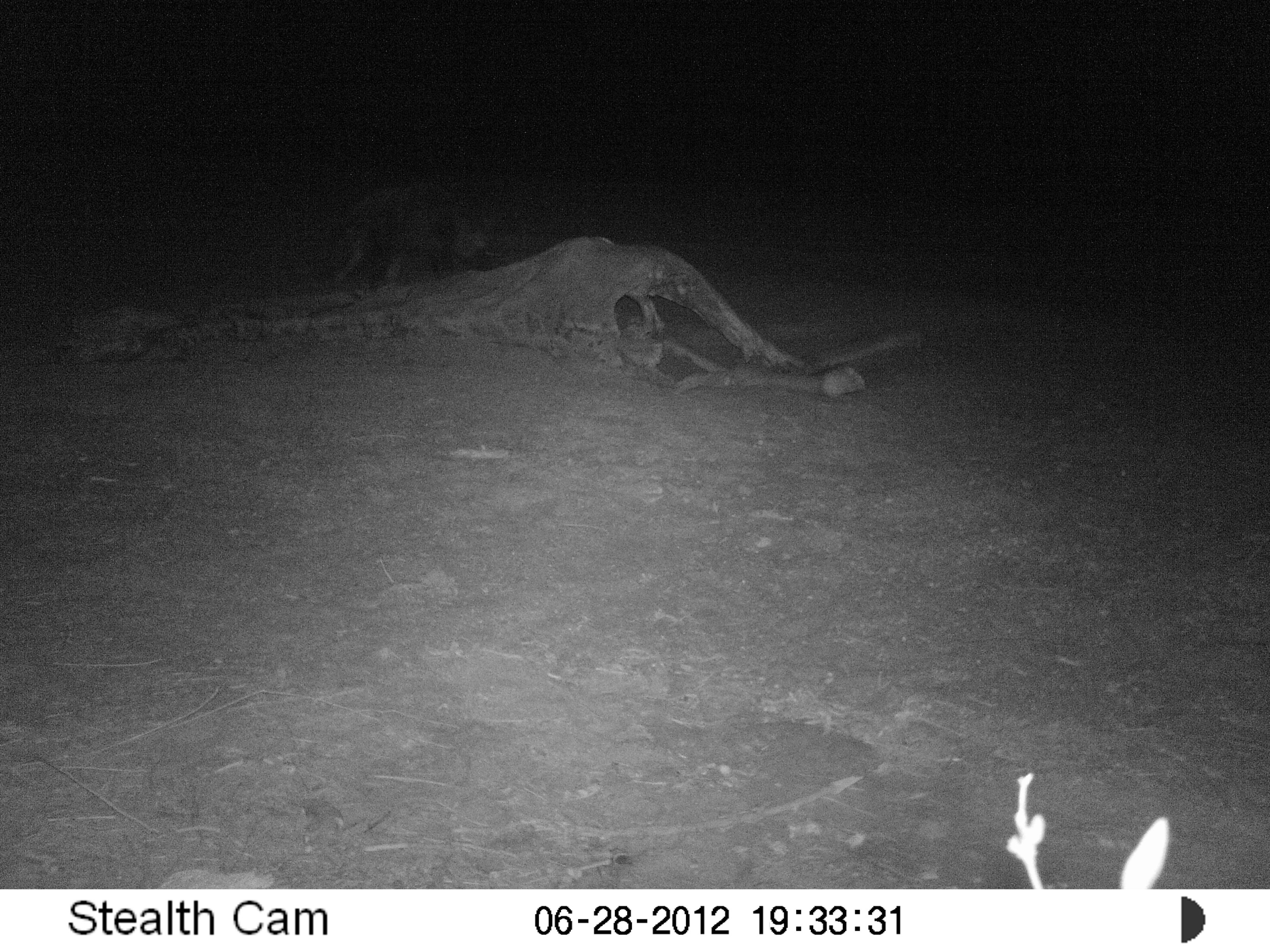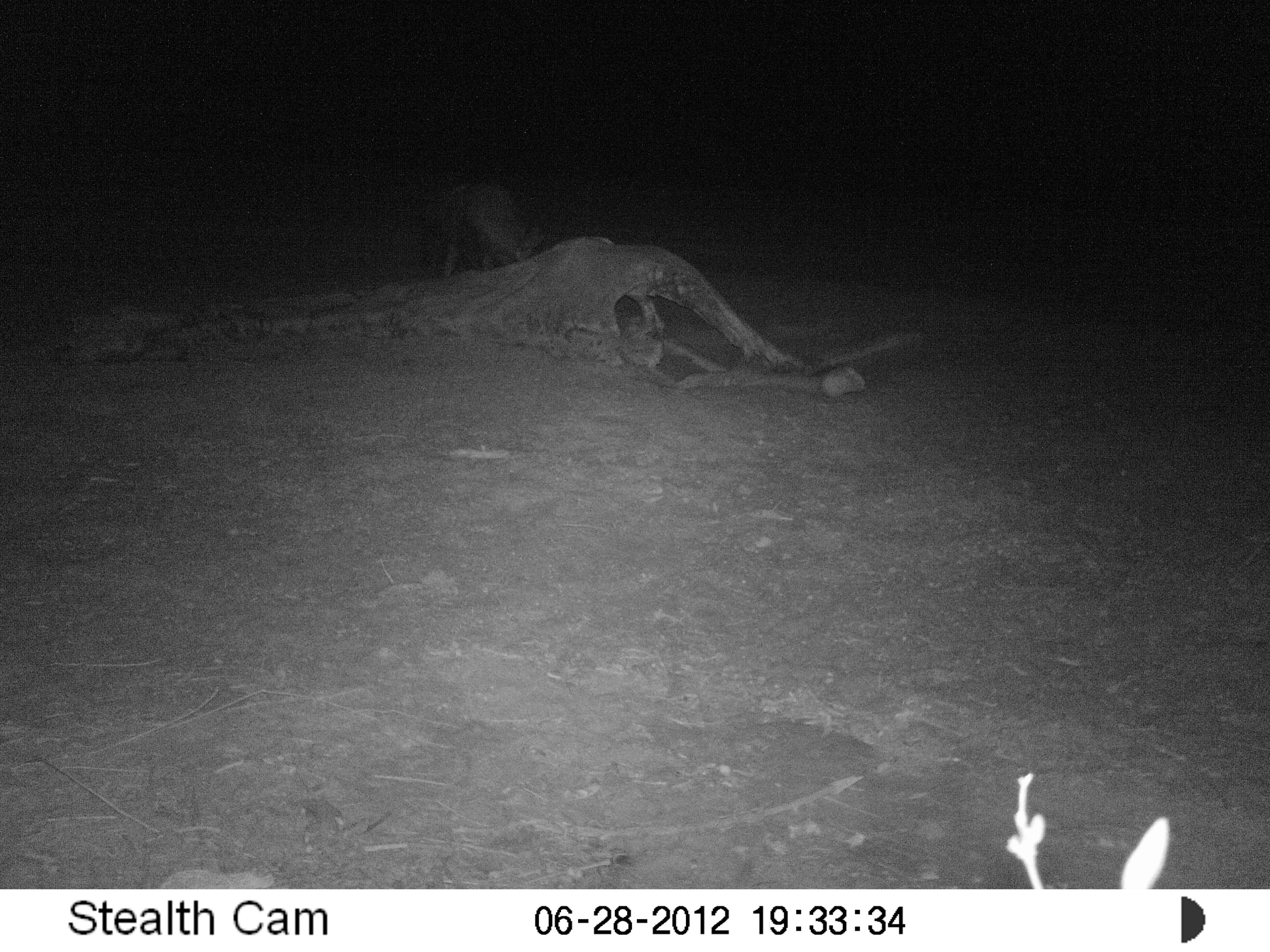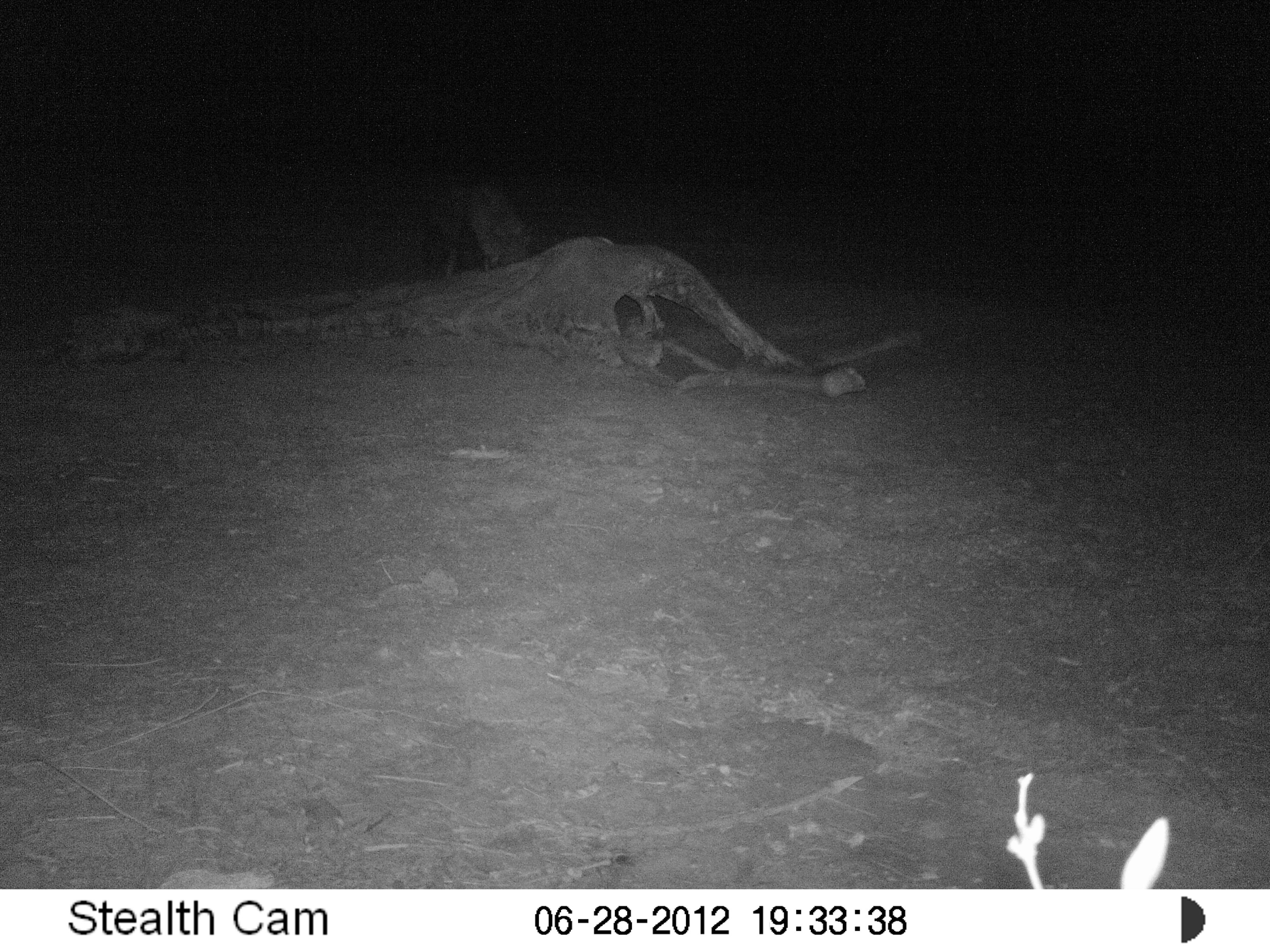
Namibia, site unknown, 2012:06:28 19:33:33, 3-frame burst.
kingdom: Animalia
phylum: Chordata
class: Mammalia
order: Carnivora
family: Hyaenidae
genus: Parahyaena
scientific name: Parahyaena brunnea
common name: brown hyena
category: hyaena brunnea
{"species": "hyaena brunnea (brown hyena) (Parahyaena brunnea)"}